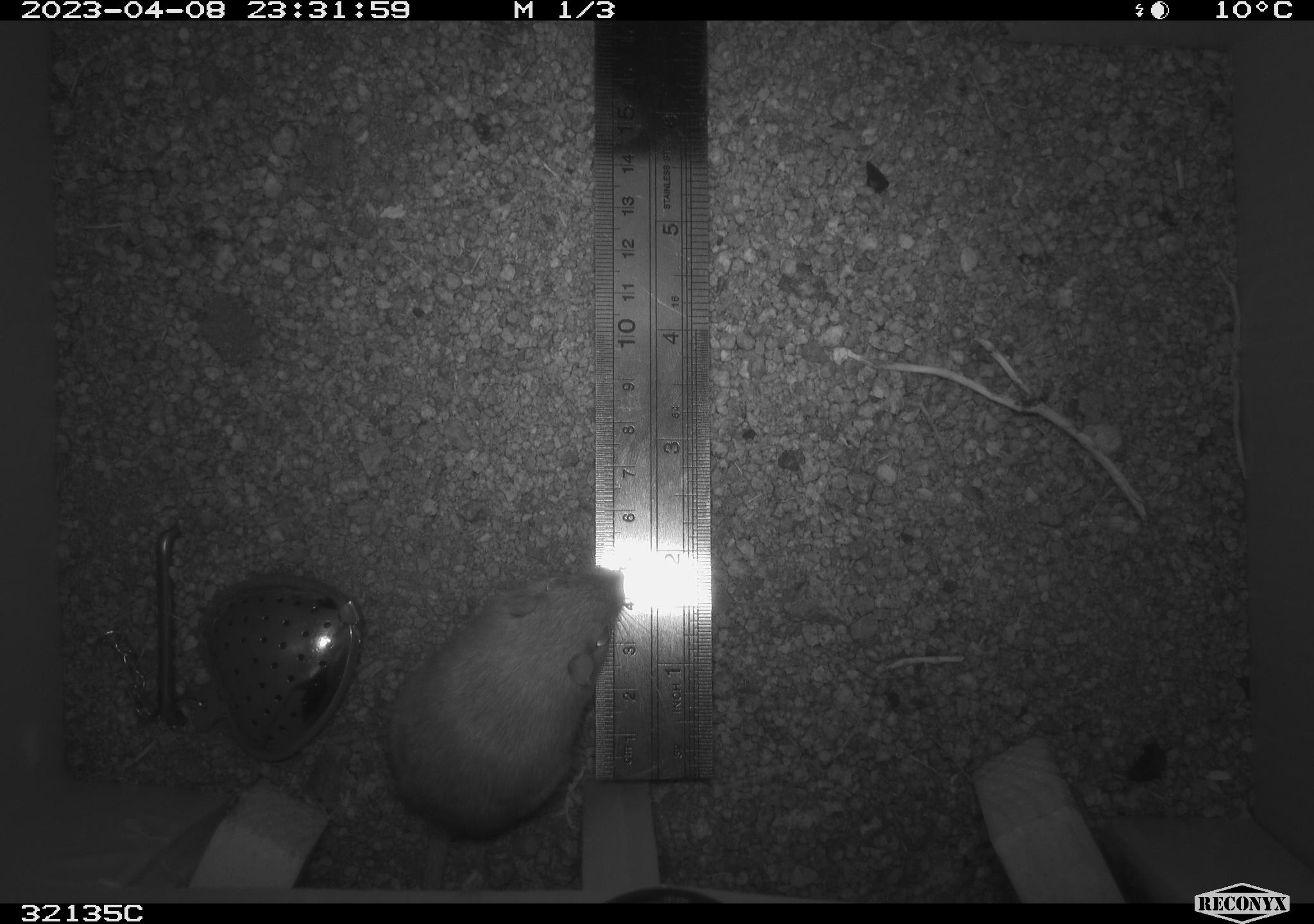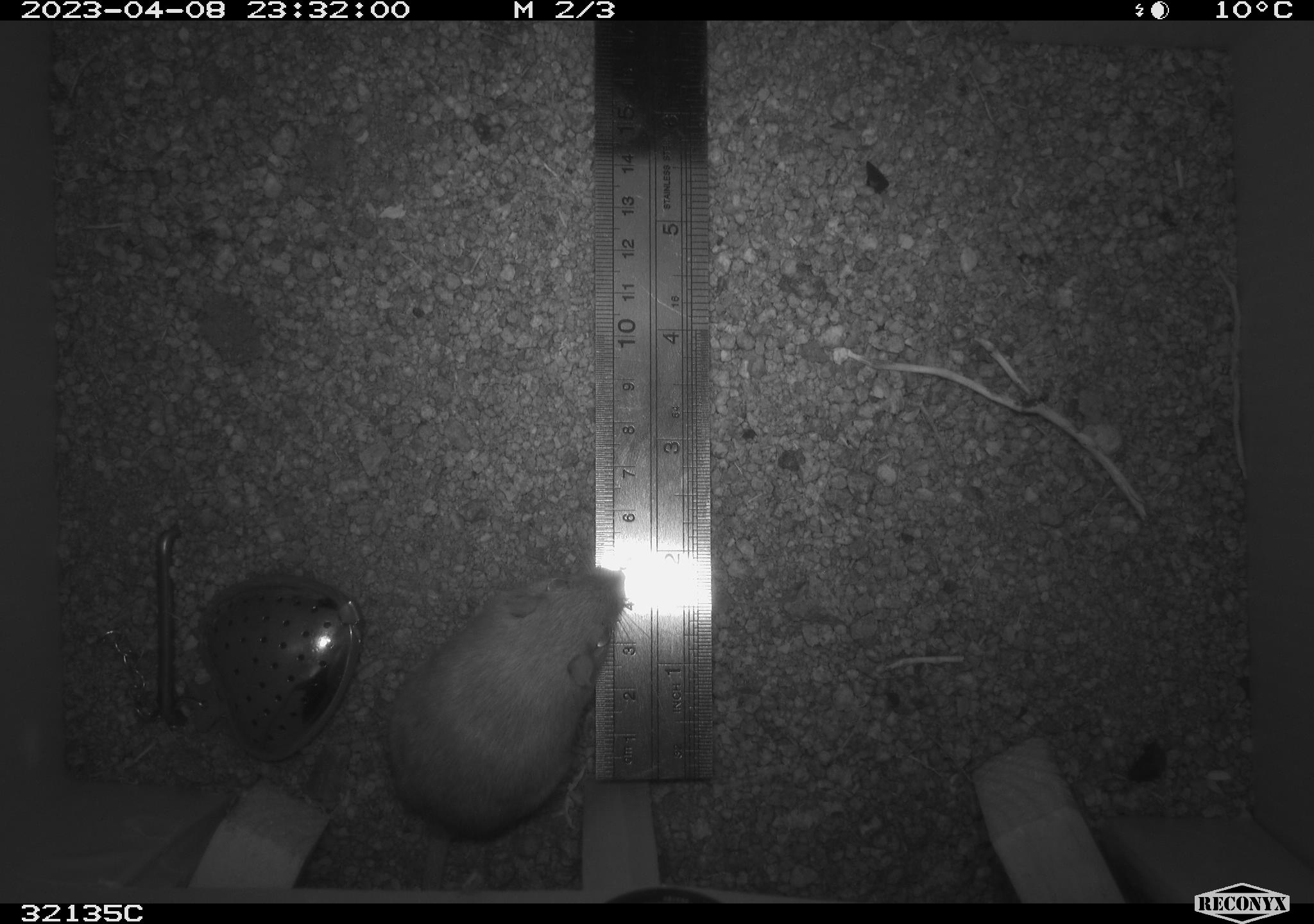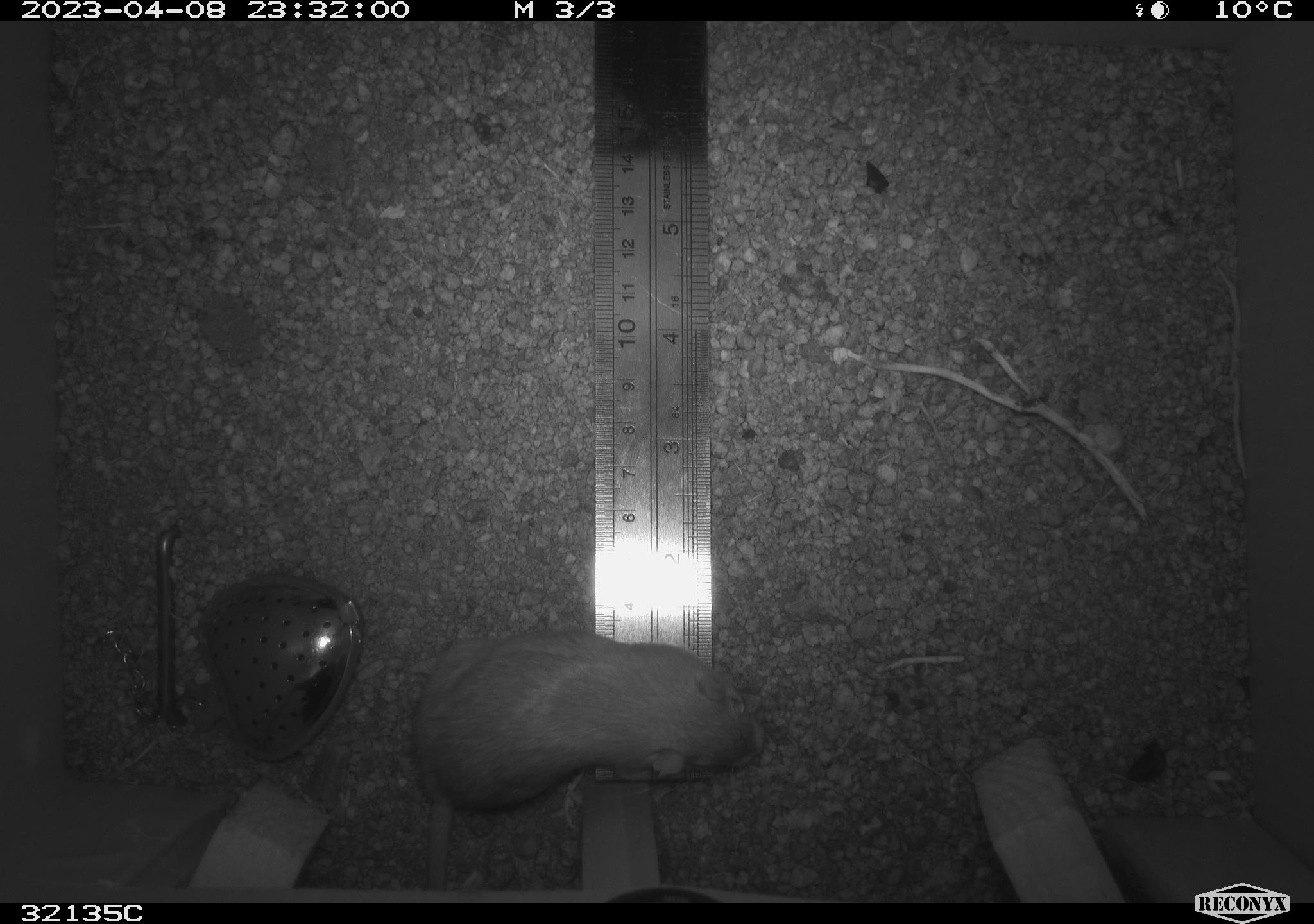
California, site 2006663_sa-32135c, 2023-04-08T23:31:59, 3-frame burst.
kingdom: Animalia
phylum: Chordata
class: Mammalia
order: Rodentia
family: Heteromyidae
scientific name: Heteromyidae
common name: kangaroo rats and pocket mice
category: heteromyidae family